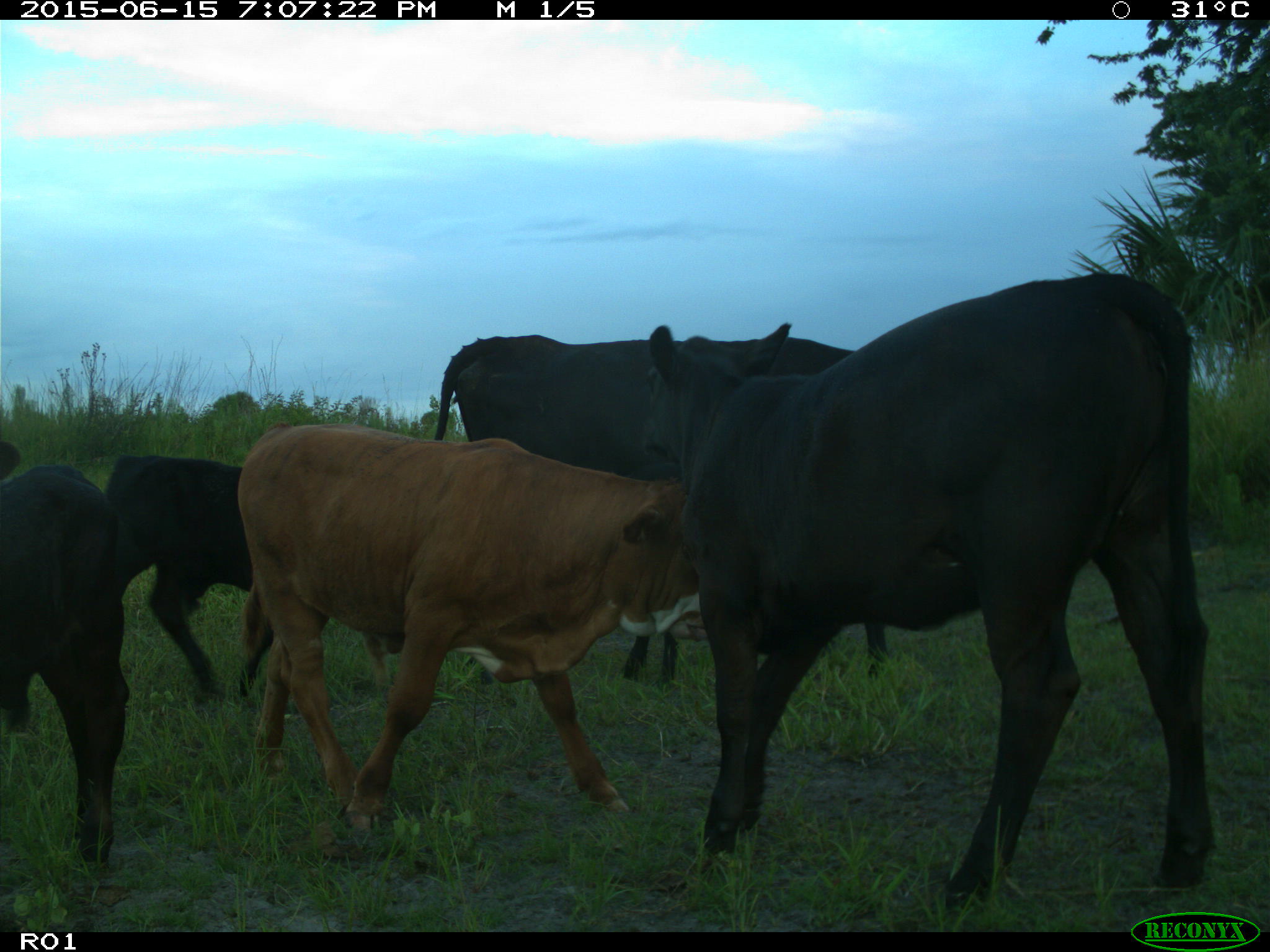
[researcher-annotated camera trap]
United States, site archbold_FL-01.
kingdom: Animalia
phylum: Chordata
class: Mammalia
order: Artiodactyla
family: Bovidae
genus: Bos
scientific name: Bos taurus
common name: domestic cow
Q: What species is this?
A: Bos taurus (domestic cow).